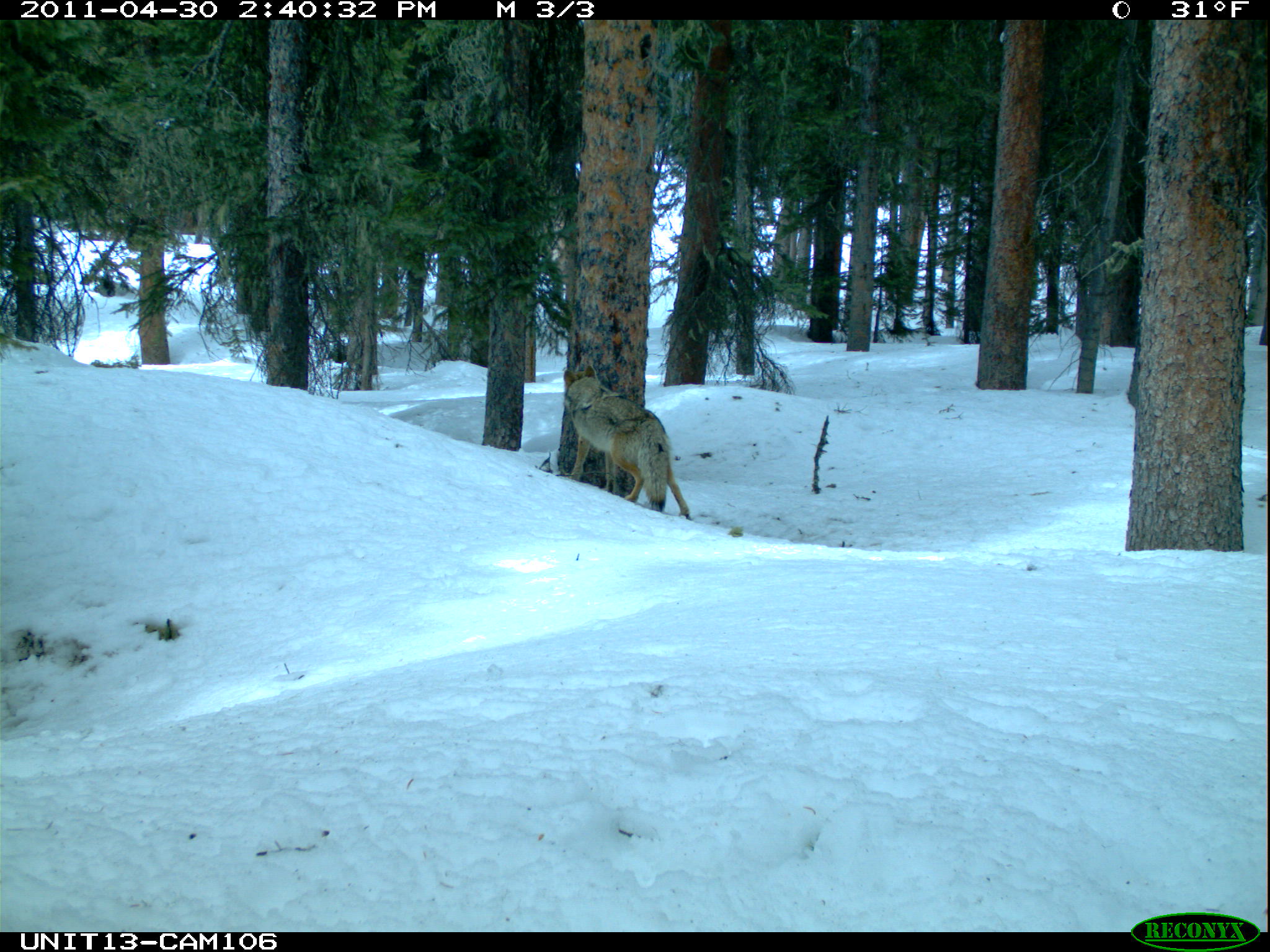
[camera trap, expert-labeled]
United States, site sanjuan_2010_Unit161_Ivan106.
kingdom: Animalia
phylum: Chordata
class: Mammalia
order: Carnivora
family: Canidae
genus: Canis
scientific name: Canis latrans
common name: coyote